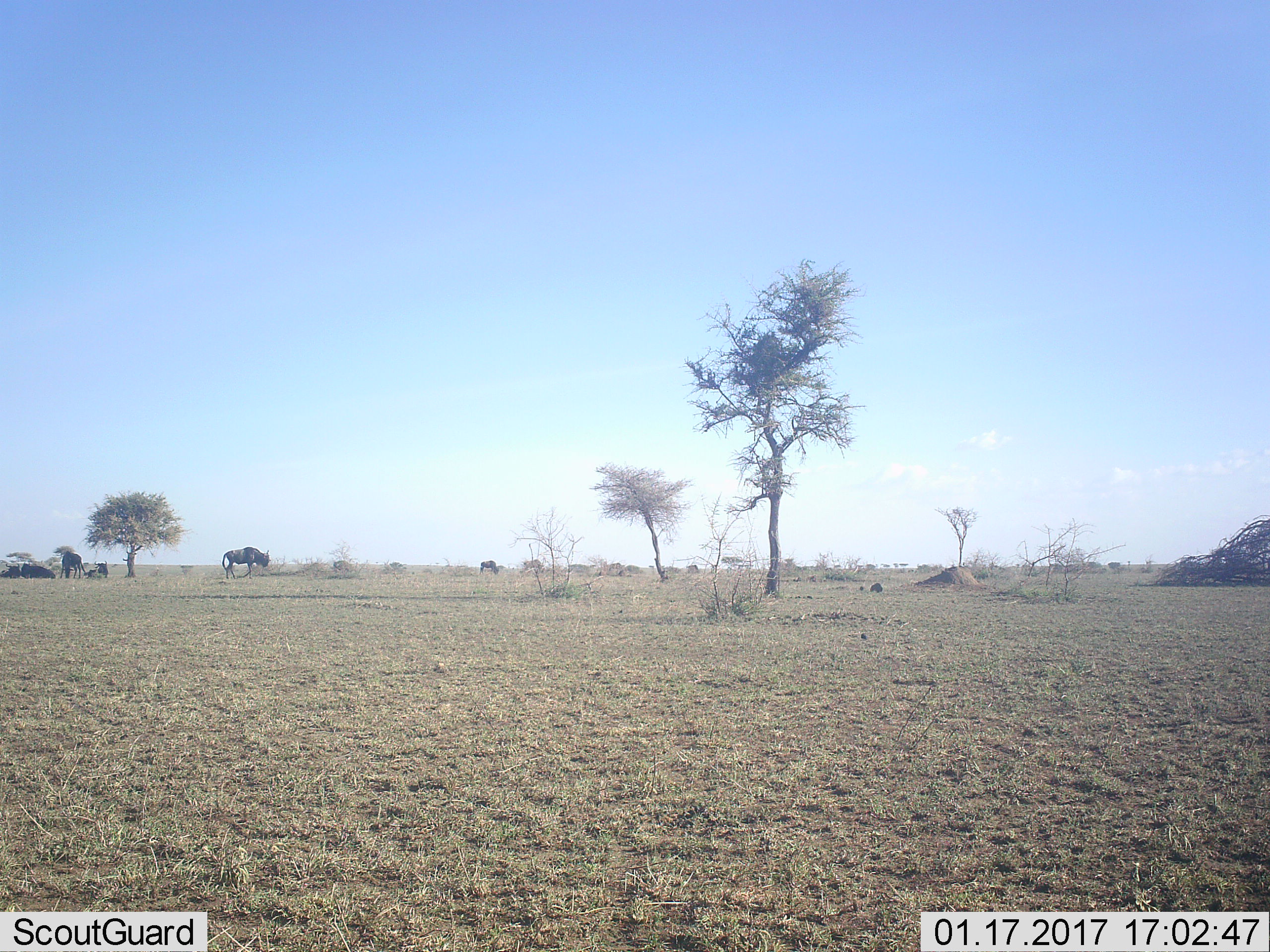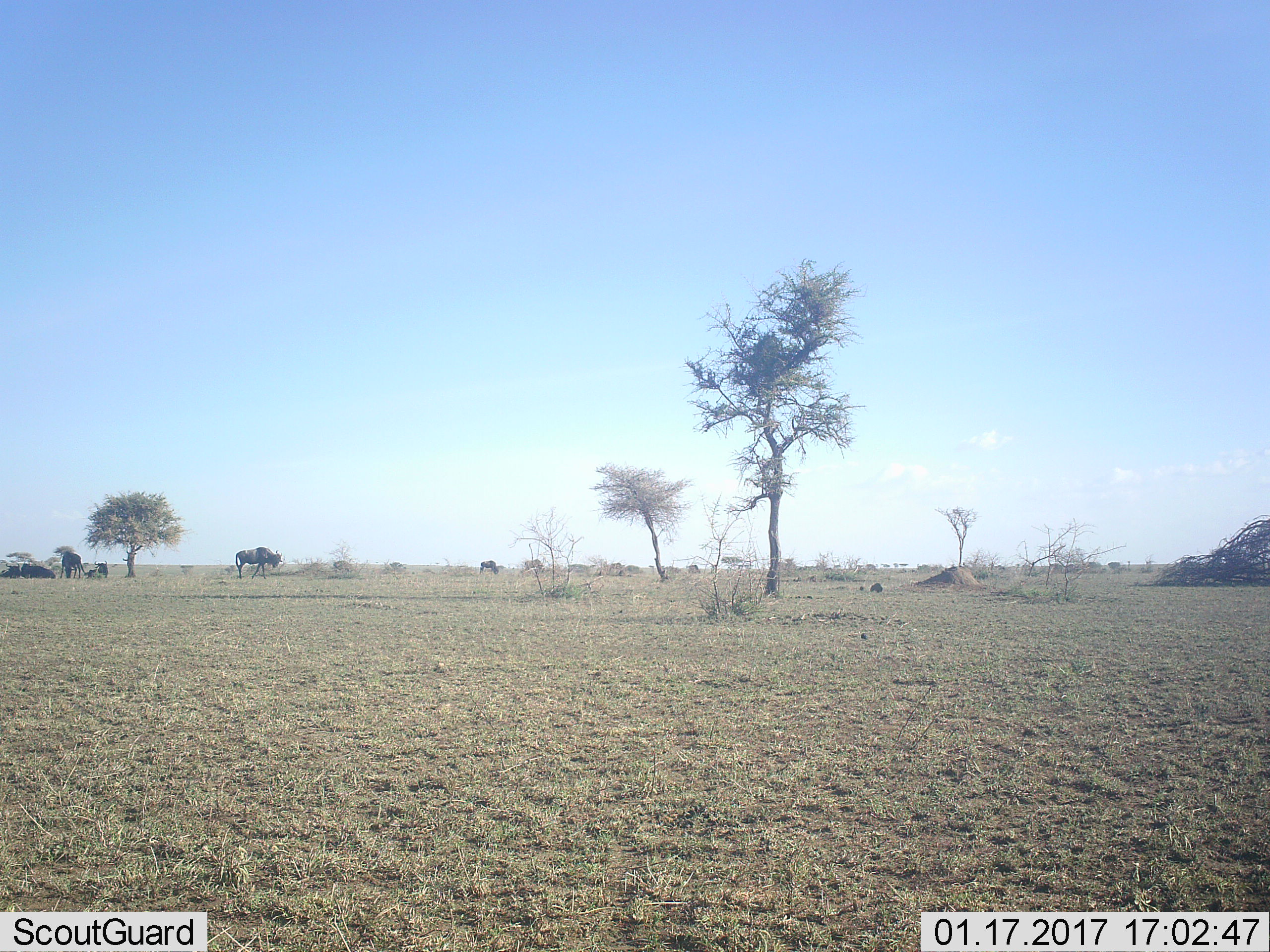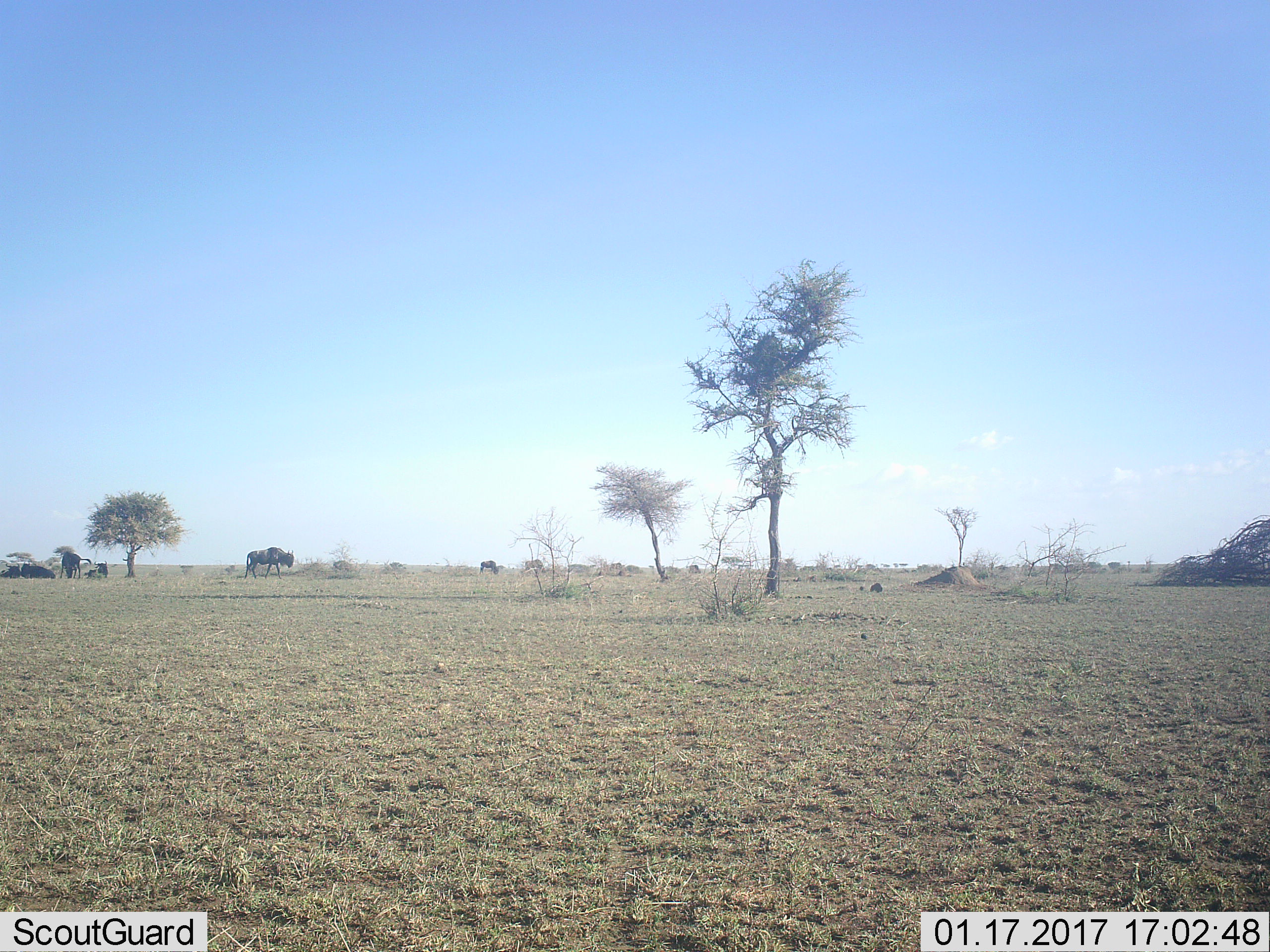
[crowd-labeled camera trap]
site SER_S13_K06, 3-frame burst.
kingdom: Animalia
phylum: Chordata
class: Mammalia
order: Artiodactyla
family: Bovidae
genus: Connochaetes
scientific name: Connochaetes taurinus taurinus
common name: blue wildebeest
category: wildebeestblue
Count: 7.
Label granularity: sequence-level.